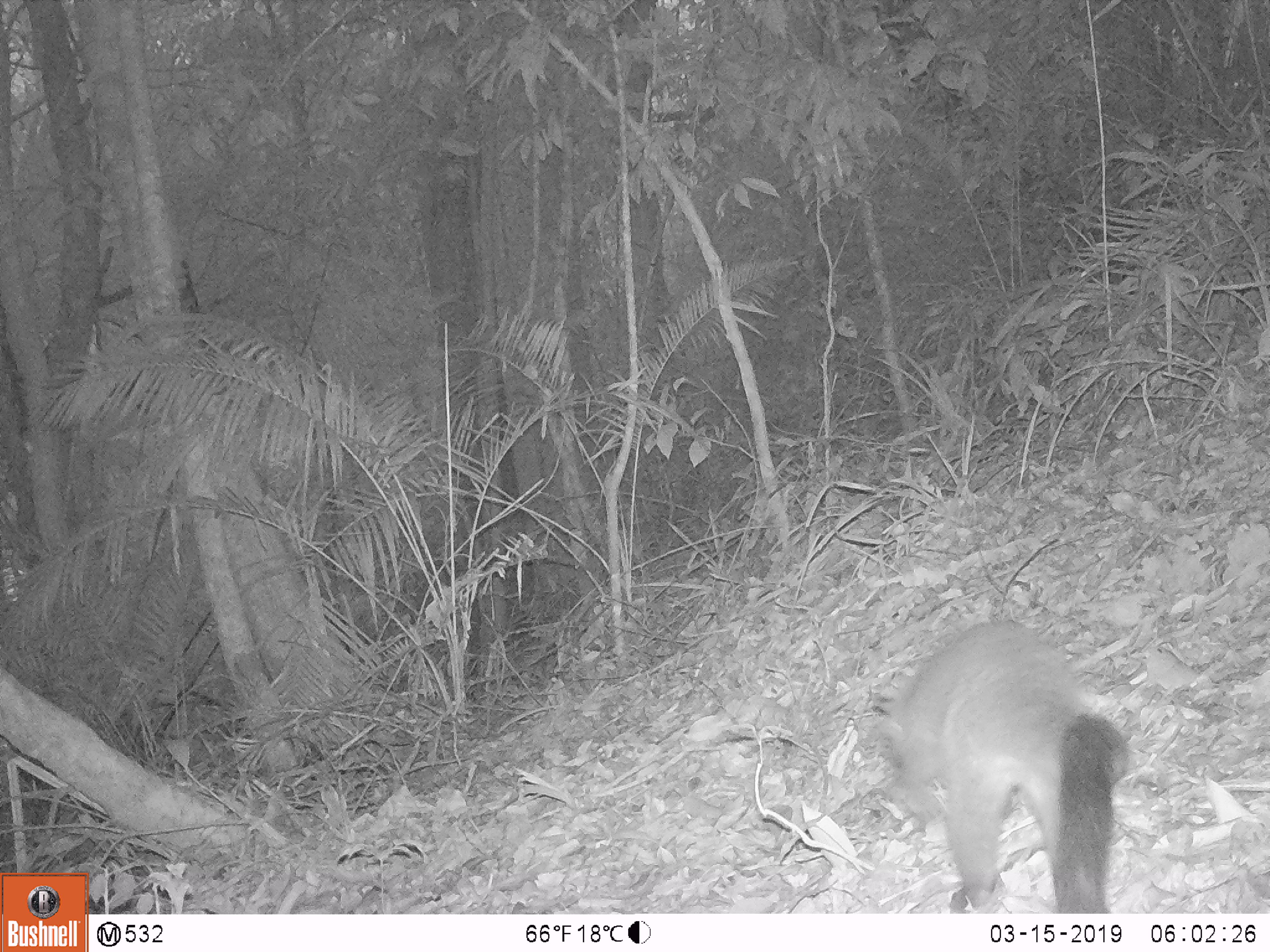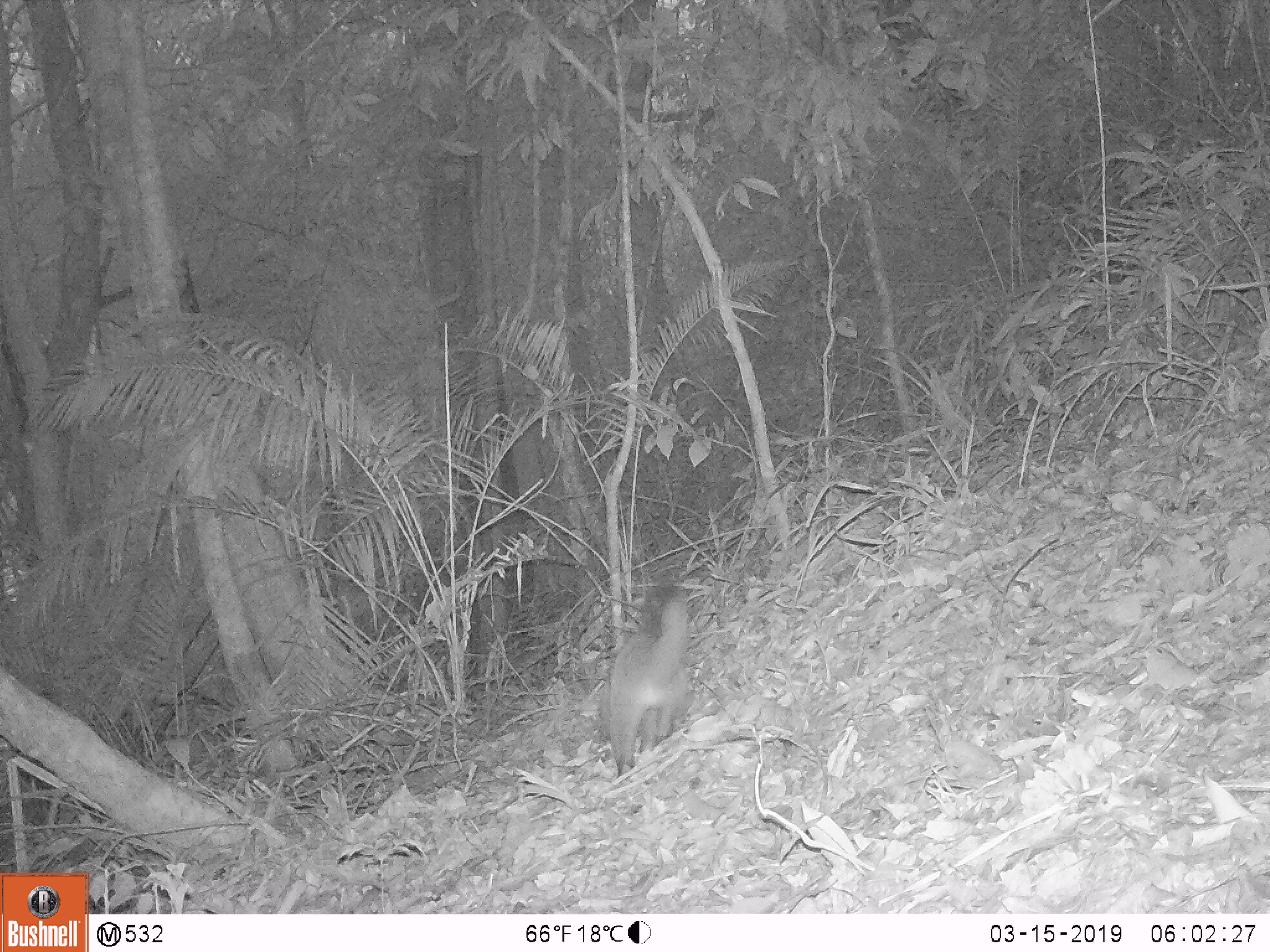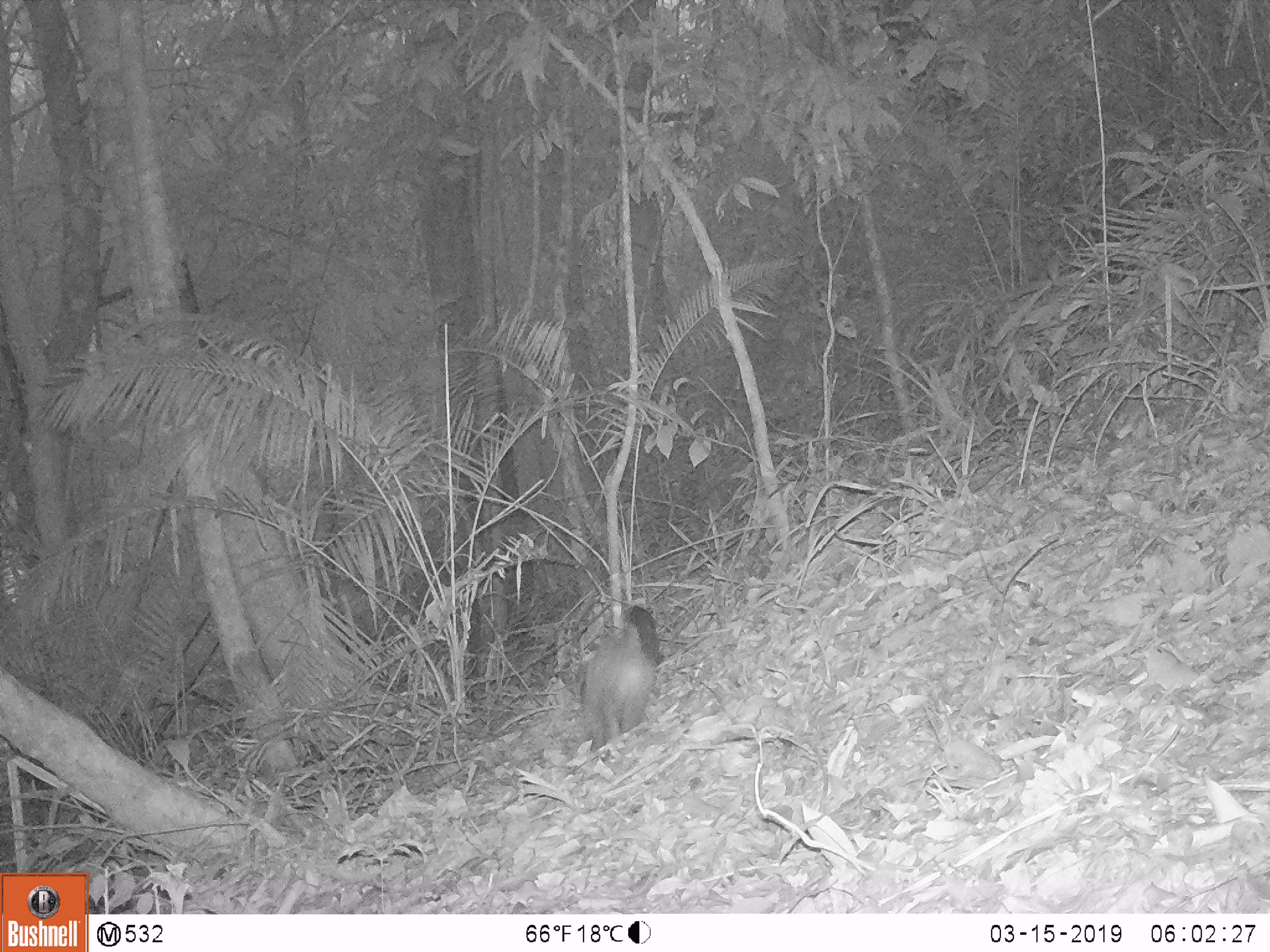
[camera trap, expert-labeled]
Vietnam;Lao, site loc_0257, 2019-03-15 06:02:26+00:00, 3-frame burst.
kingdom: Animalia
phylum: Chordata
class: Mammalia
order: Carnivora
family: Viverridae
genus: Paguma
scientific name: Paguma larvata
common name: masked palm civet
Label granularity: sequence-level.